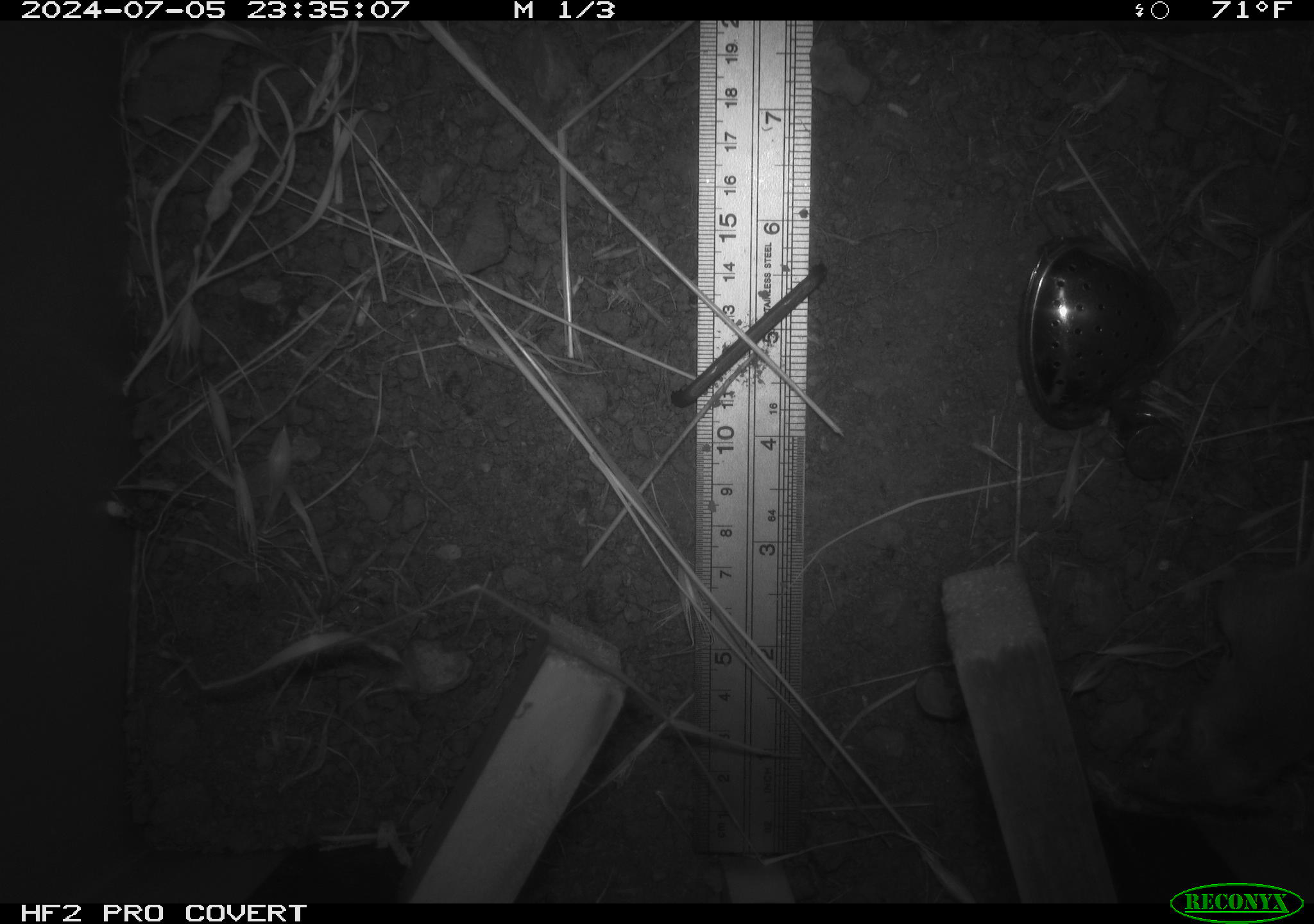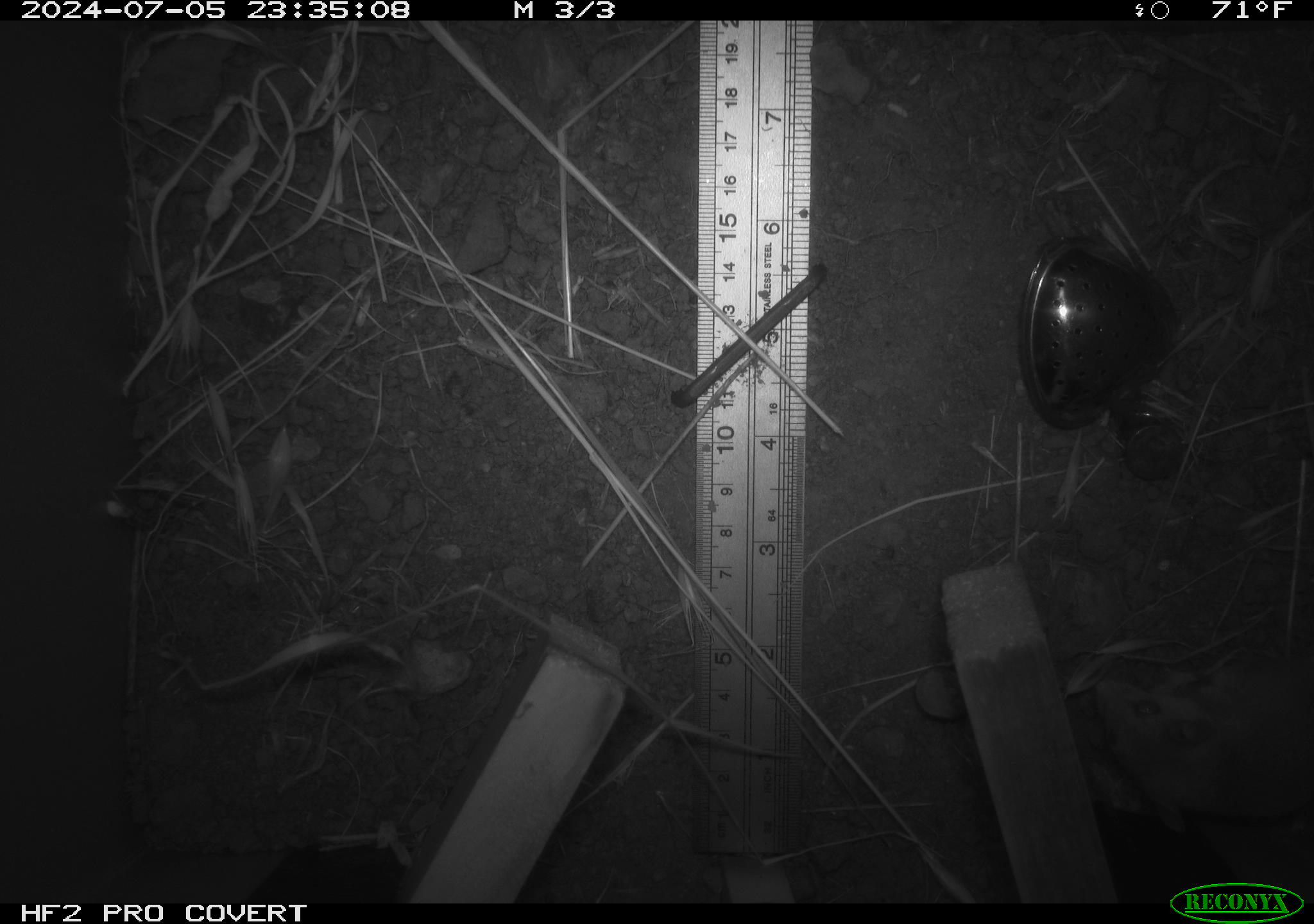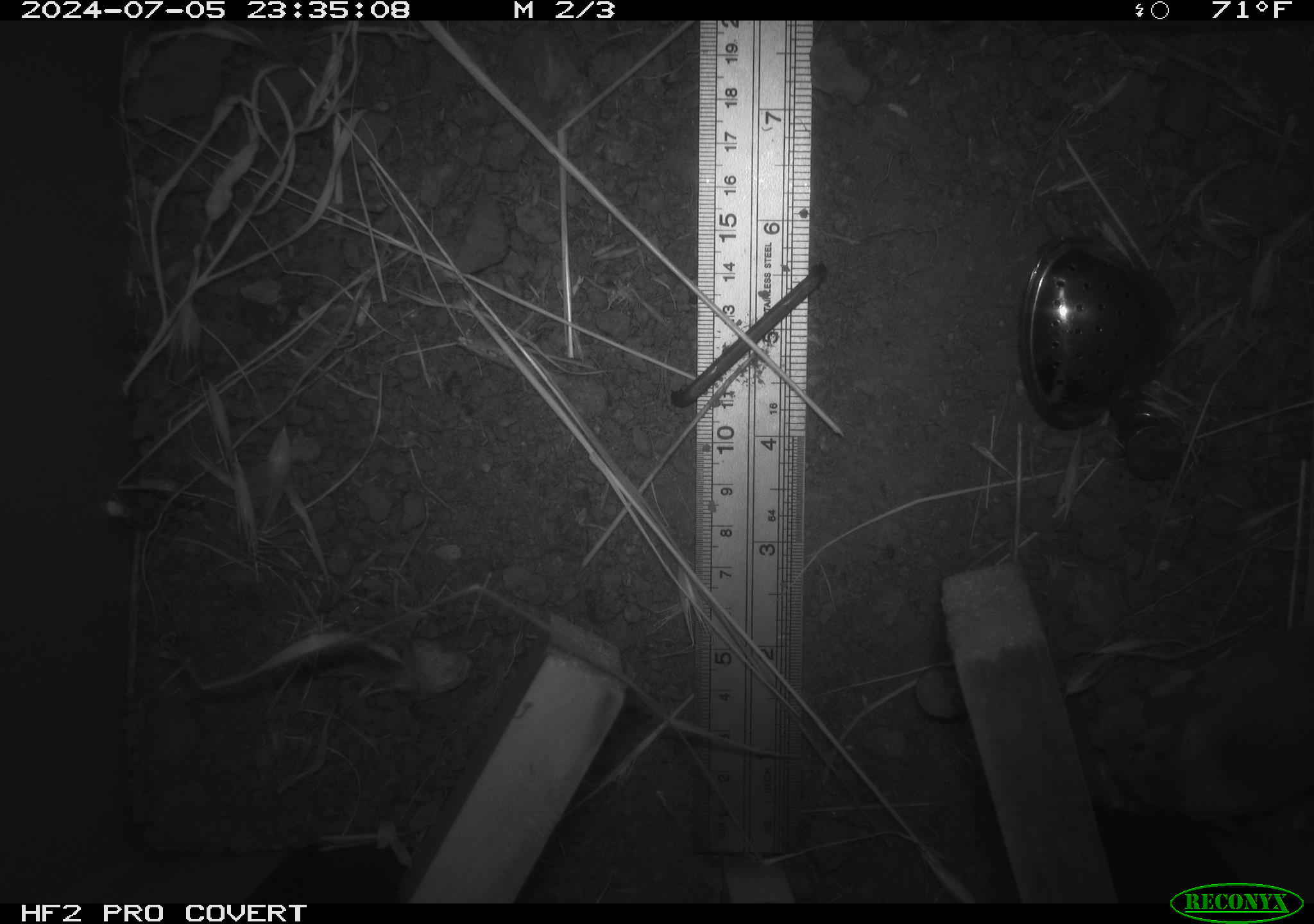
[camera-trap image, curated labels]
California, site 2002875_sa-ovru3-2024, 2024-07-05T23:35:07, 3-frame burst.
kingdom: Animalia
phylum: Chordata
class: Mammalia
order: Rodentia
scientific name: Rodentia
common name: rodent